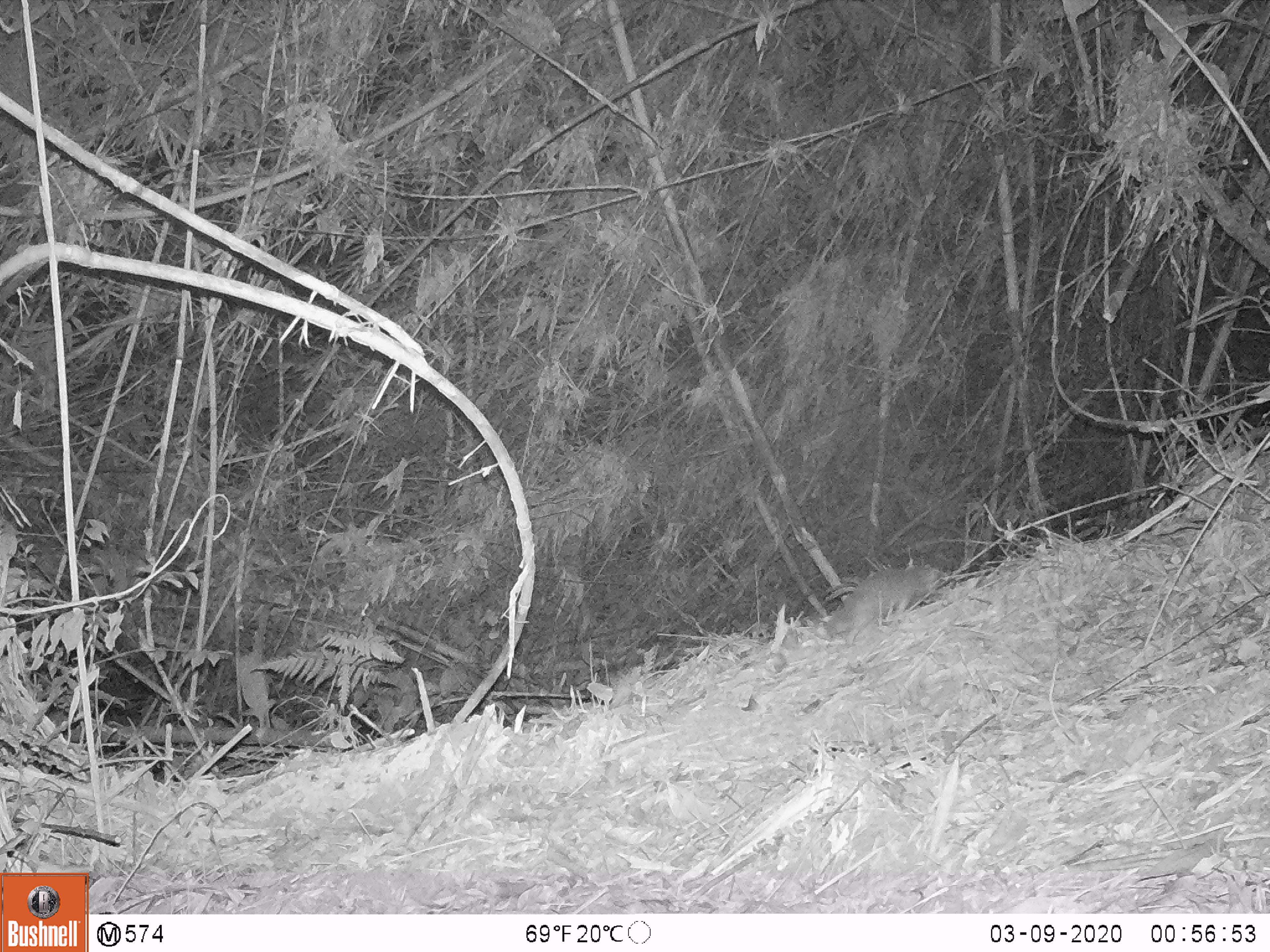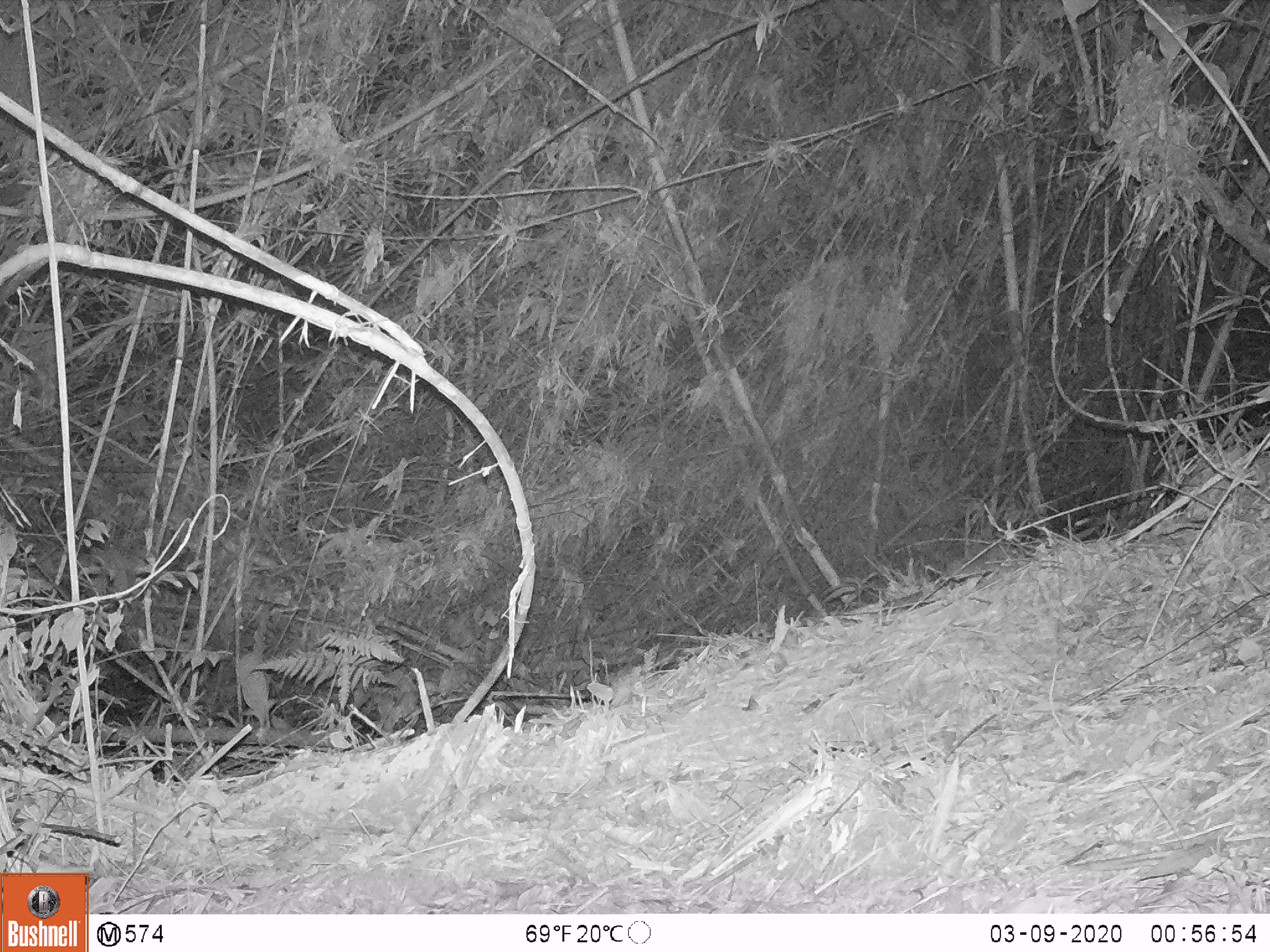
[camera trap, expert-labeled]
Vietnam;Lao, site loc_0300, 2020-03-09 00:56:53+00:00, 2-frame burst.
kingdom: Animalia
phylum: Chordata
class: Mammalia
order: Carnivora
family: Mustelidae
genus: Melogale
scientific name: Melogale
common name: ferret badger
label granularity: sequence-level